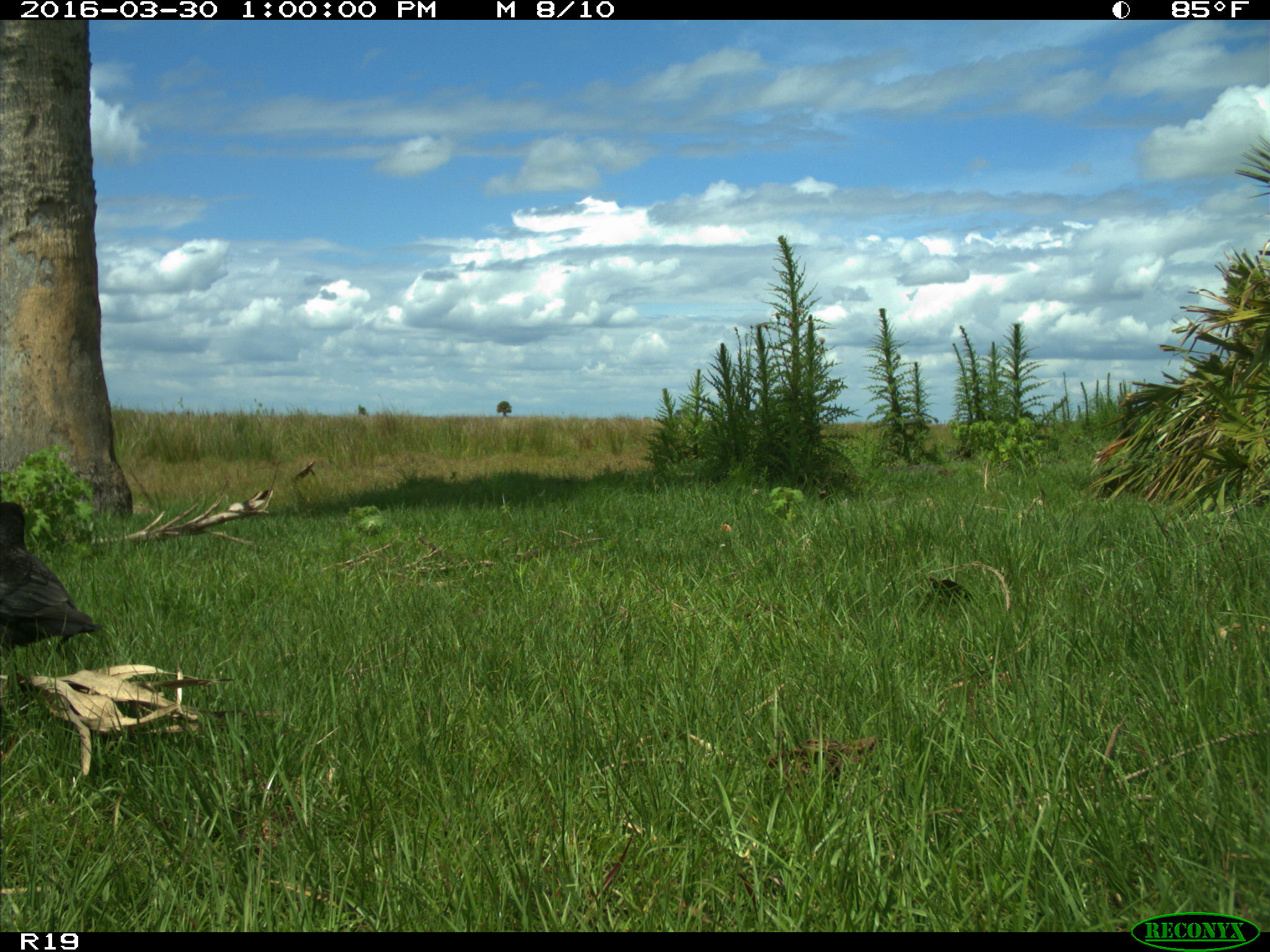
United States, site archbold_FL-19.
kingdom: Animalia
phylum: Chordata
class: Aves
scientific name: Aves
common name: birds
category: unidentified bird